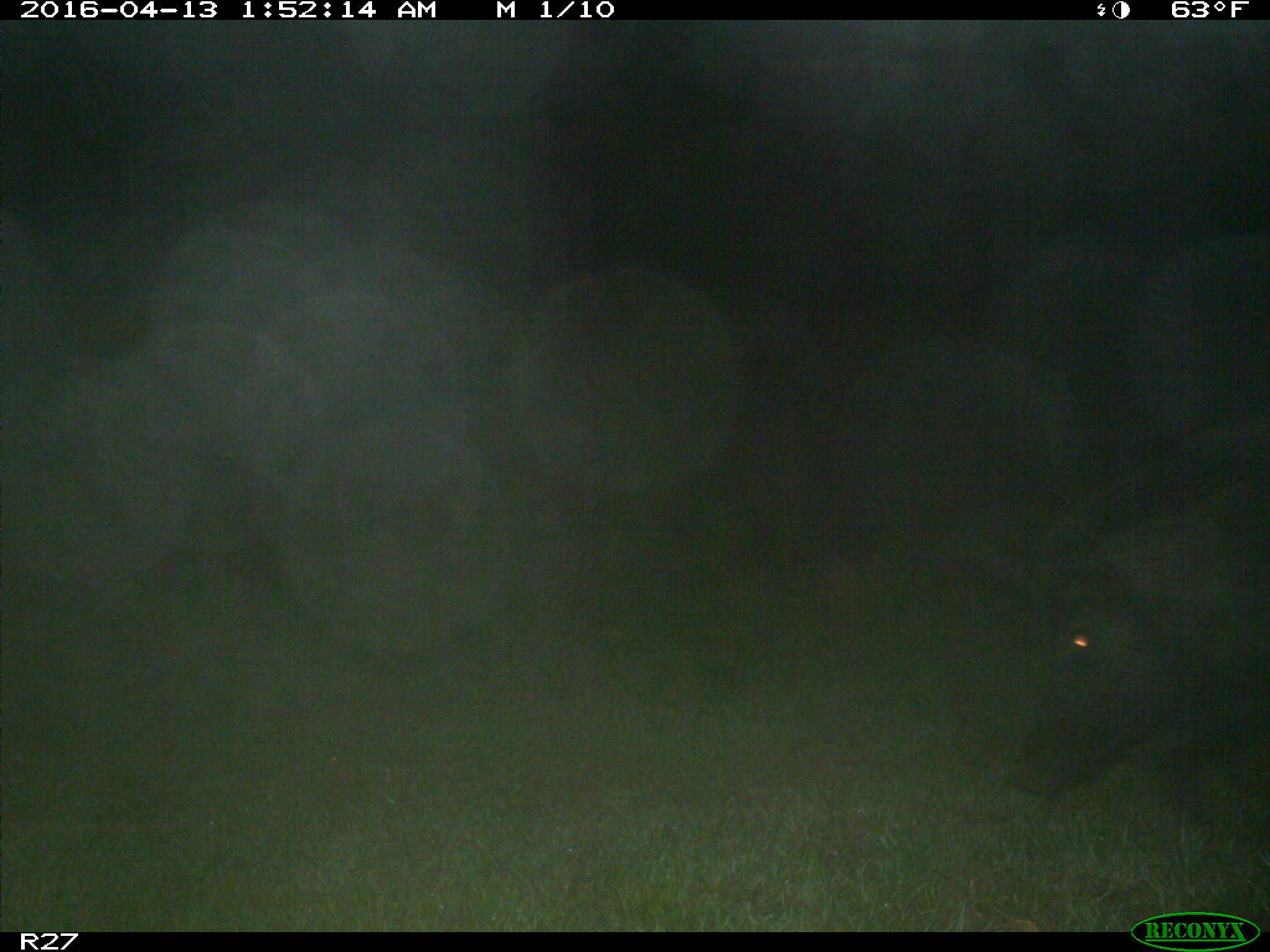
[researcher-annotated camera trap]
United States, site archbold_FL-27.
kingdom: Animalia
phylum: Chordata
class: Mammalia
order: Artiodactyla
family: Suidae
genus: Sus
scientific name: Sus scrofa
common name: wild boar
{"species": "Sus scrofa (wild boar)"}